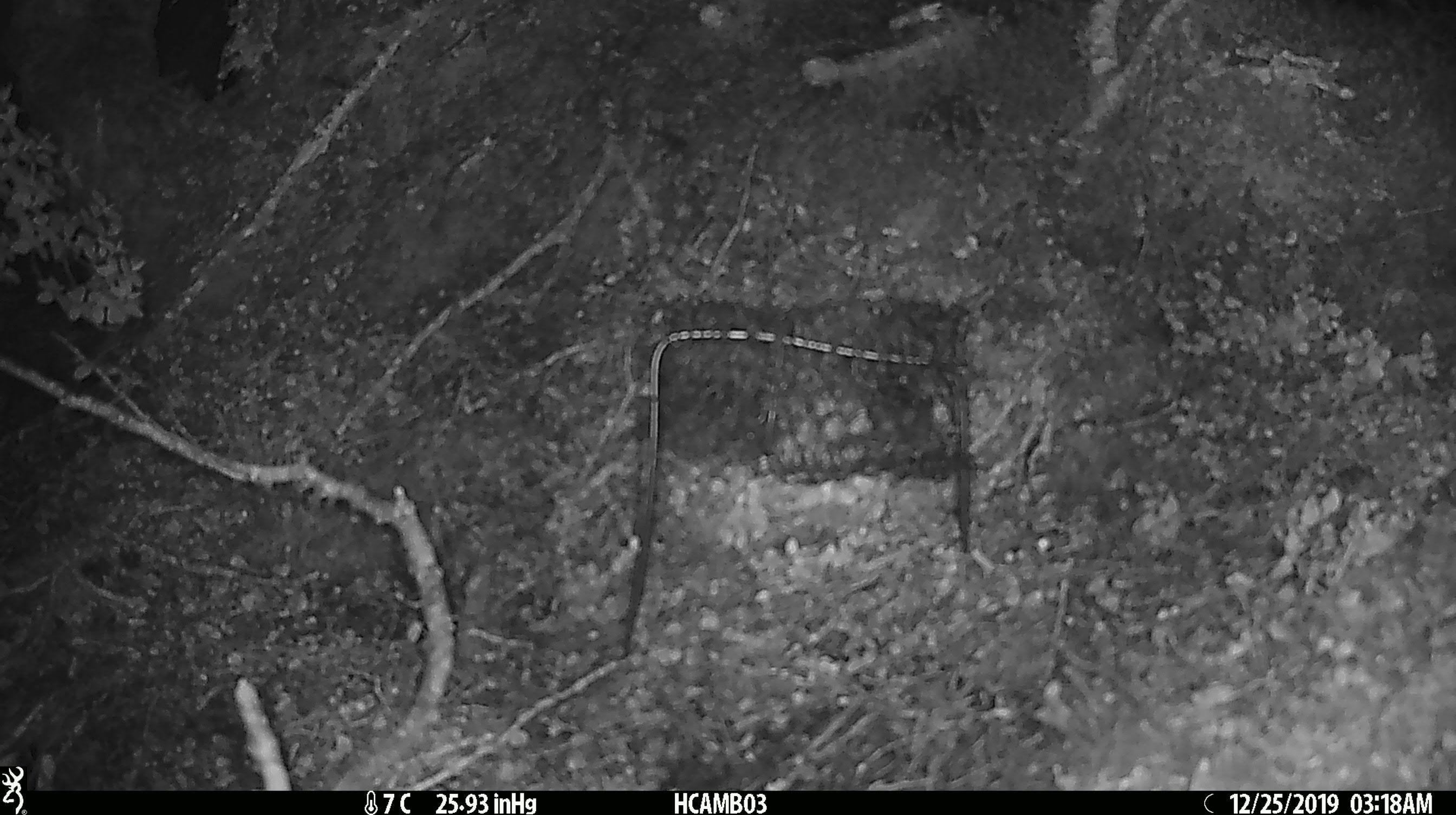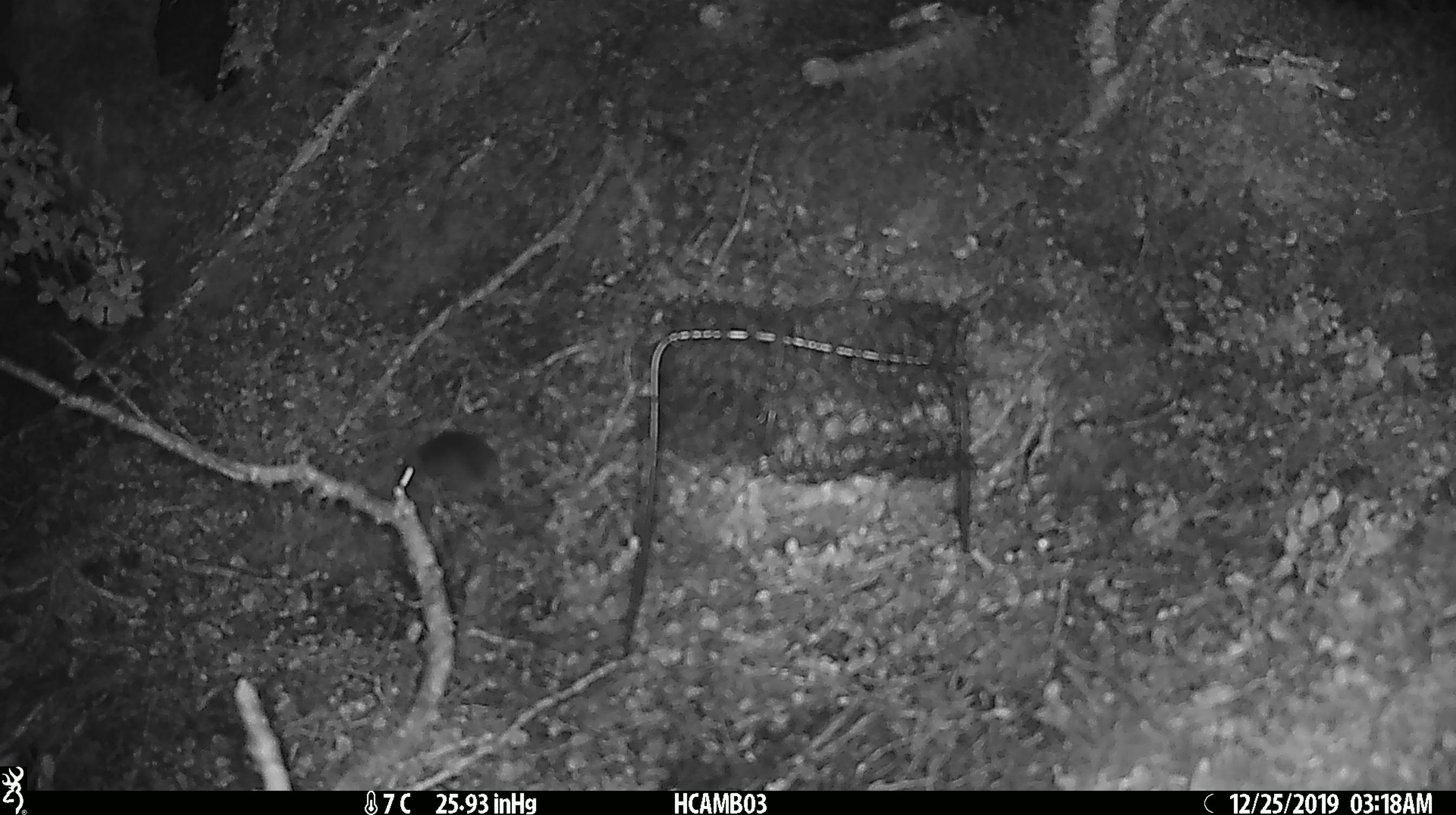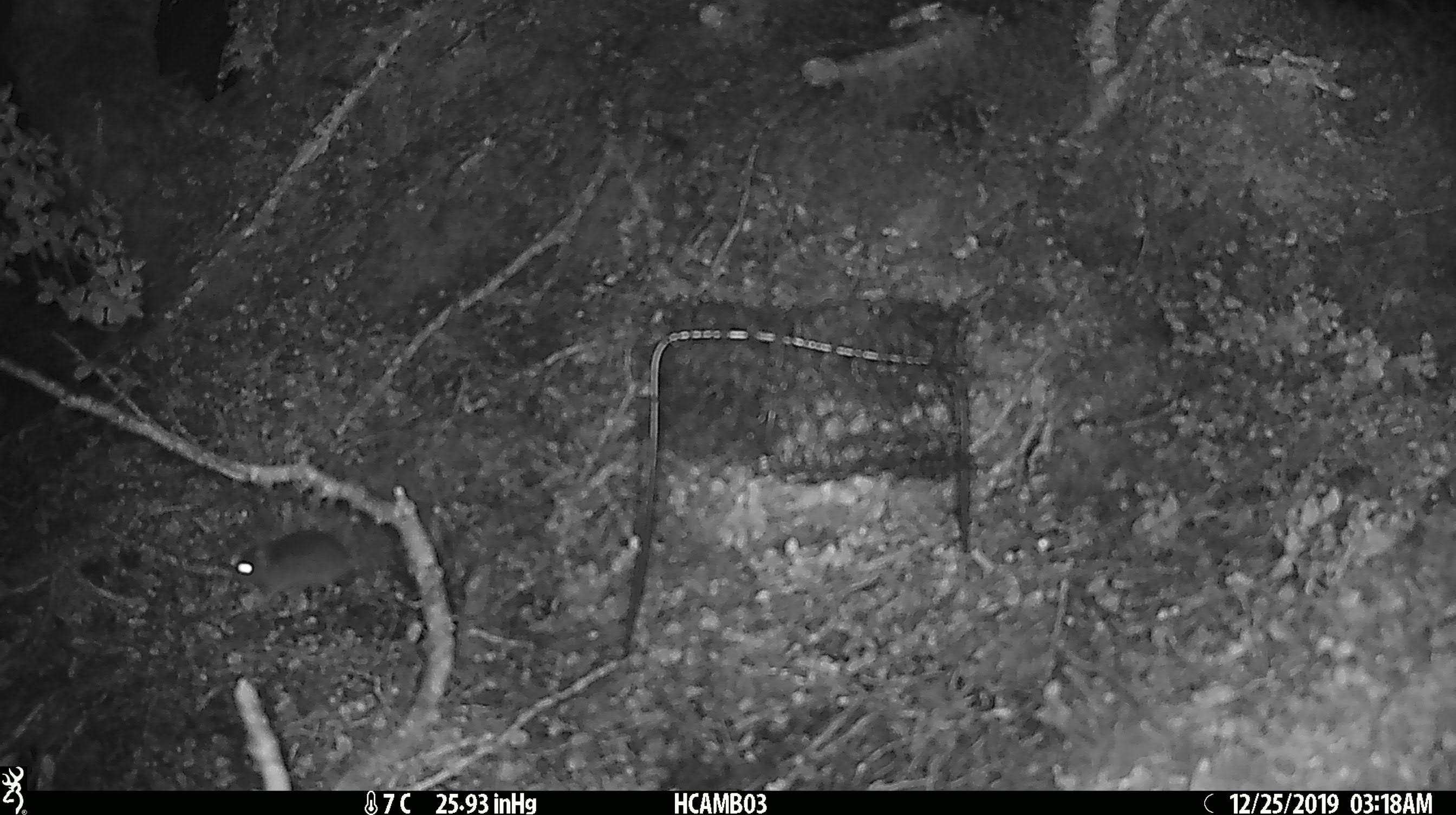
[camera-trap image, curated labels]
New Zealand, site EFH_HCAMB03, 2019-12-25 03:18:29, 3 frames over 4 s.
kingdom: Animalia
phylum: Chordata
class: Mammalia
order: Rodentia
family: Muridae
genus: Mus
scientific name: Mus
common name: mouse